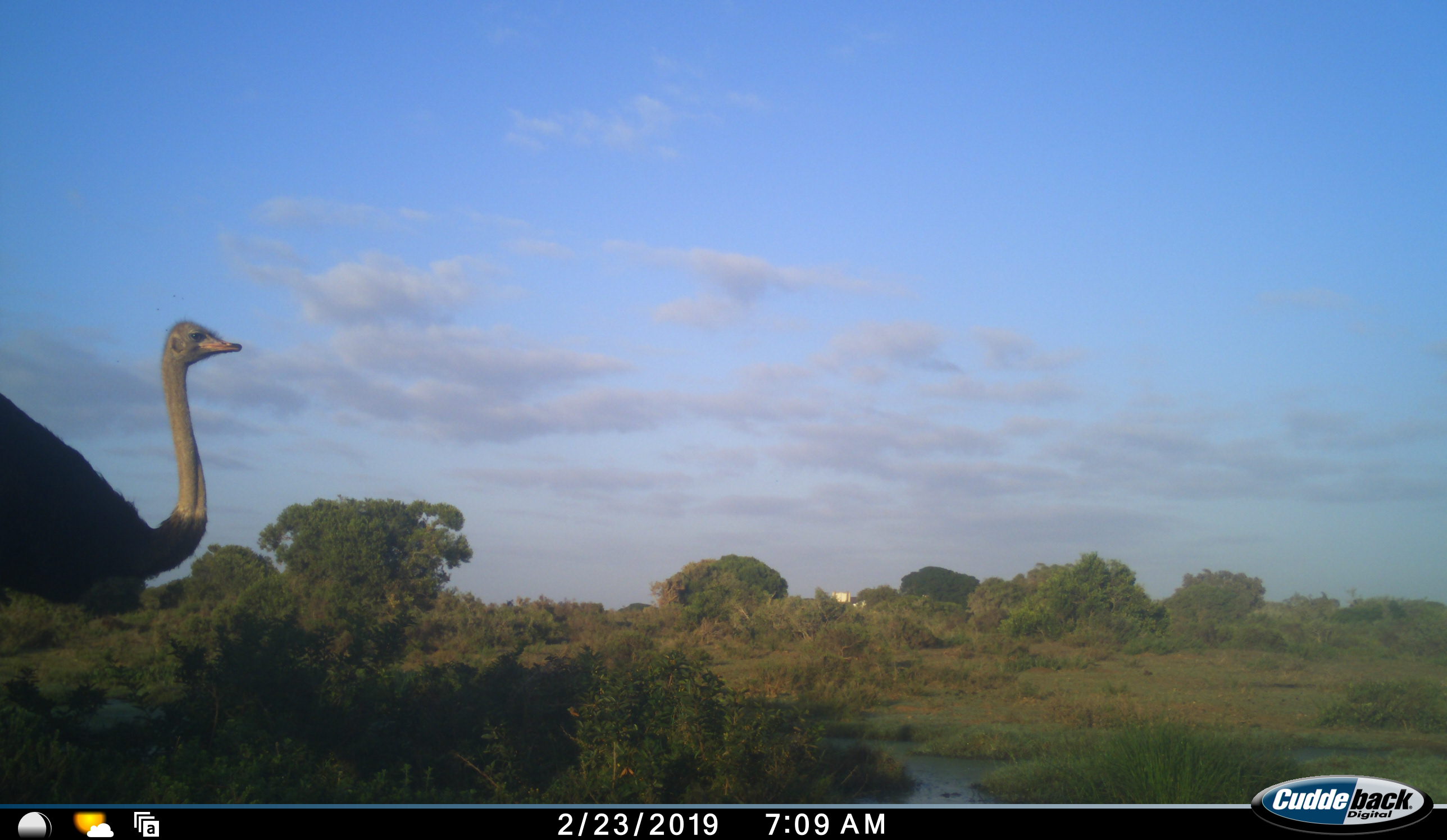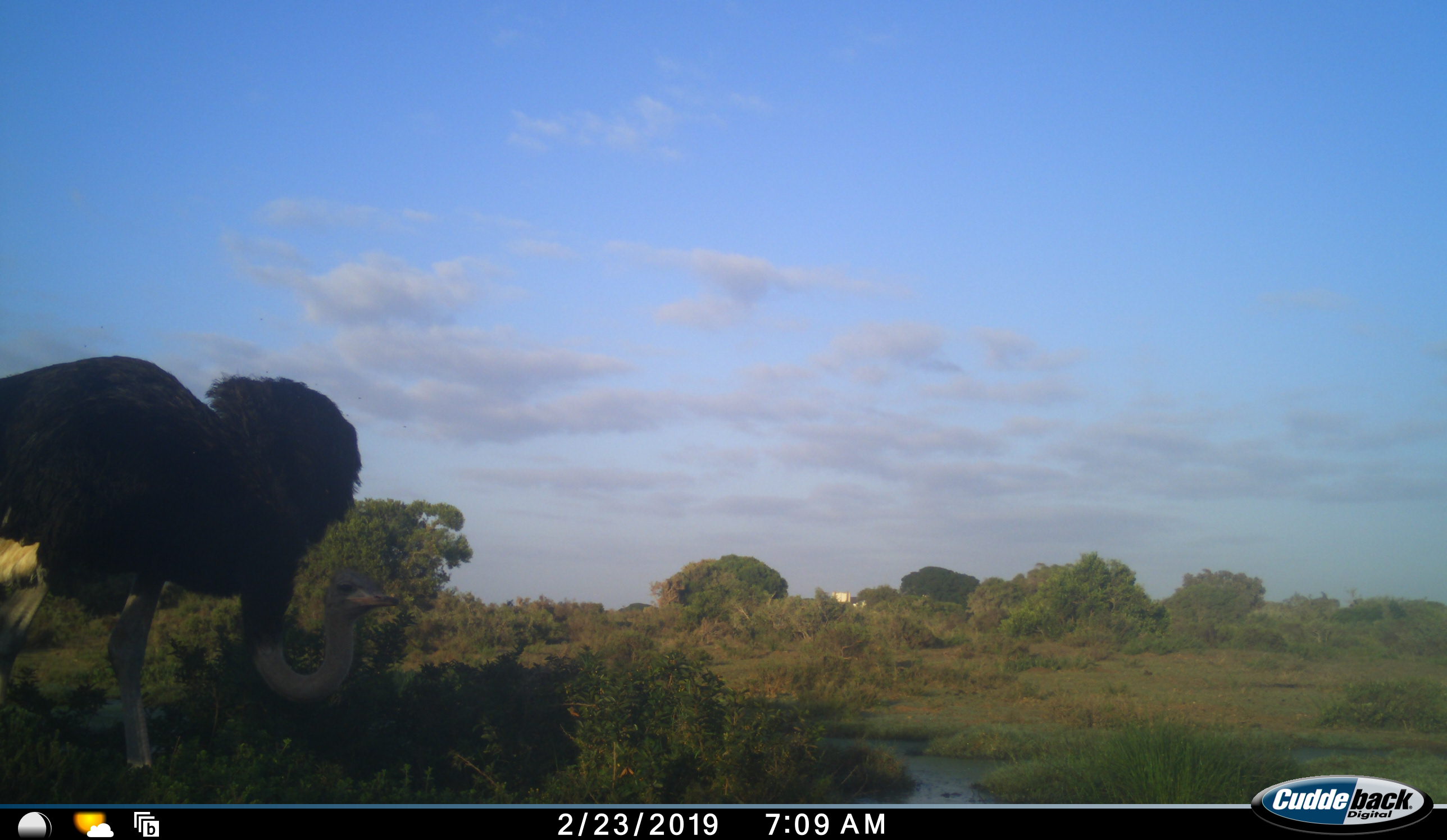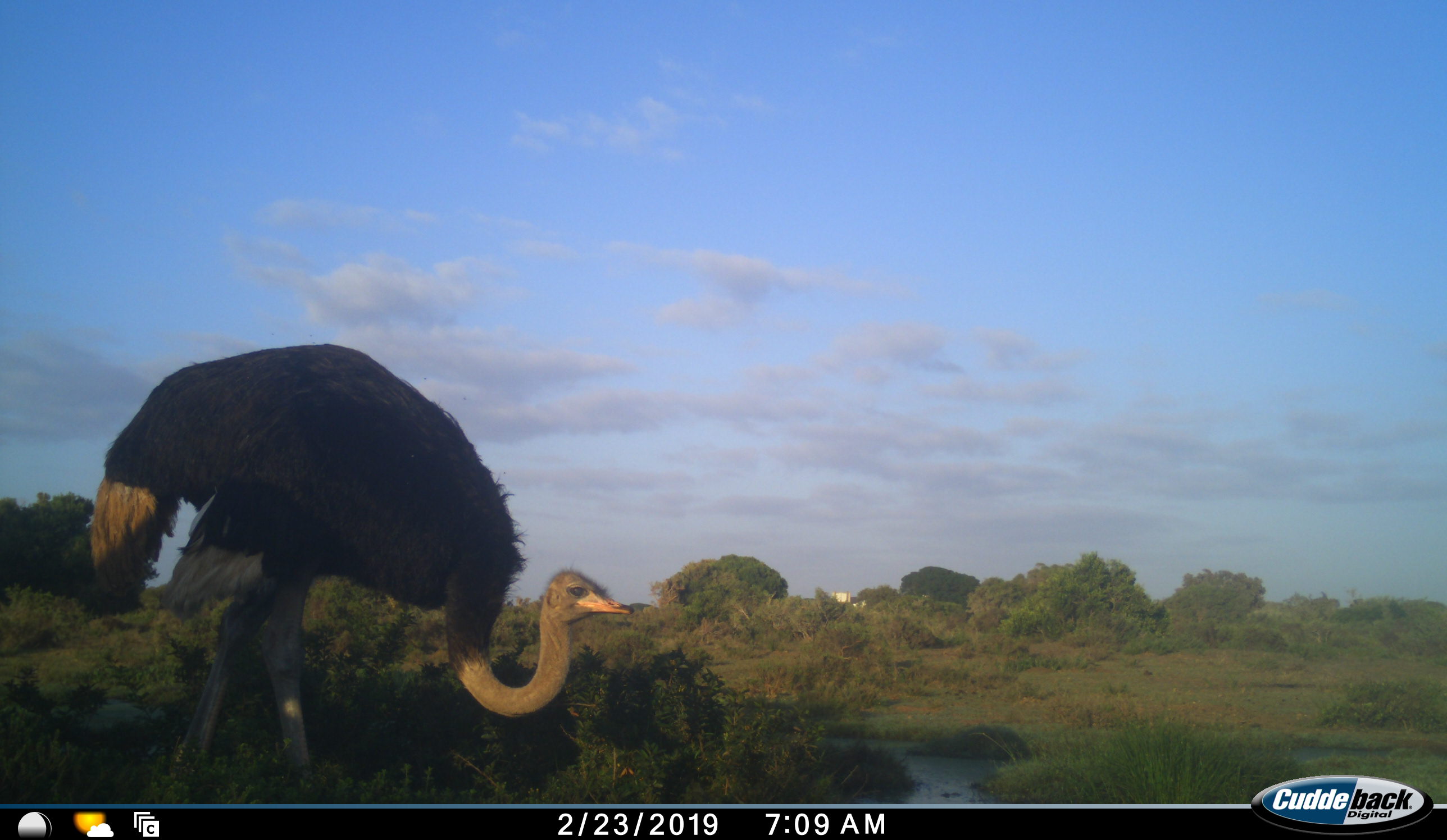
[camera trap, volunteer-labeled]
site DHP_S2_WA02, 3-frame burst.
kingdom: Animalia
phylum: Chordata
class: Aves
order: Struthioniformes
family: Struthionidae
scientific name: Struthionidae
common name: ostrich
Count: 1.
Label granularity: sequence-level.